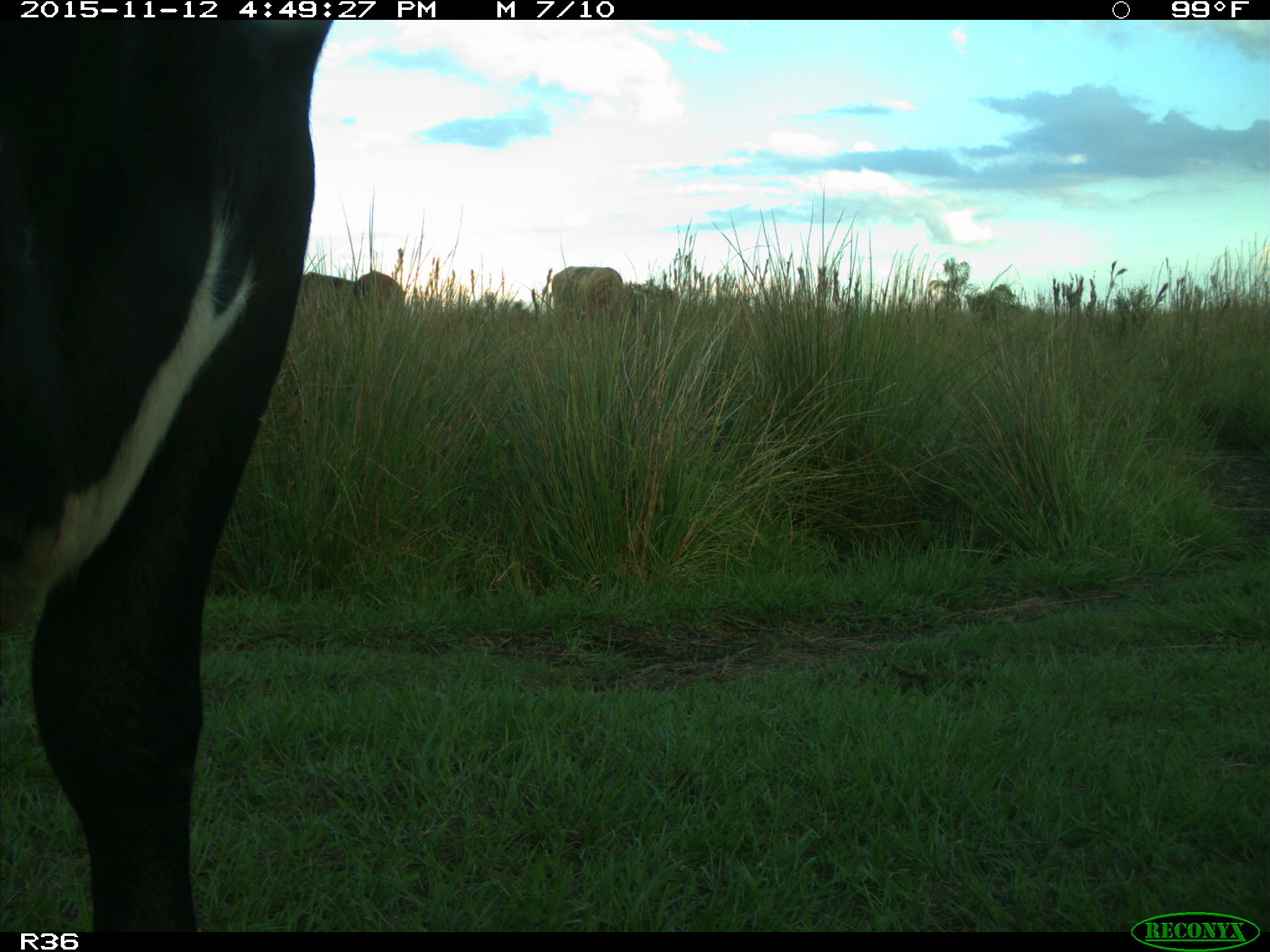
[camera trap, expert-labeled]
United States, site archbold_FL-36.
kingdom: Animalia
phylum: Chordata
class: Mammalia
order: Artiodactyla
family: Bovidae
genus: Bos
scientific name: Bos taurus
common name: domestic cow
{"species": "Bos taurus (domestic cow)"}